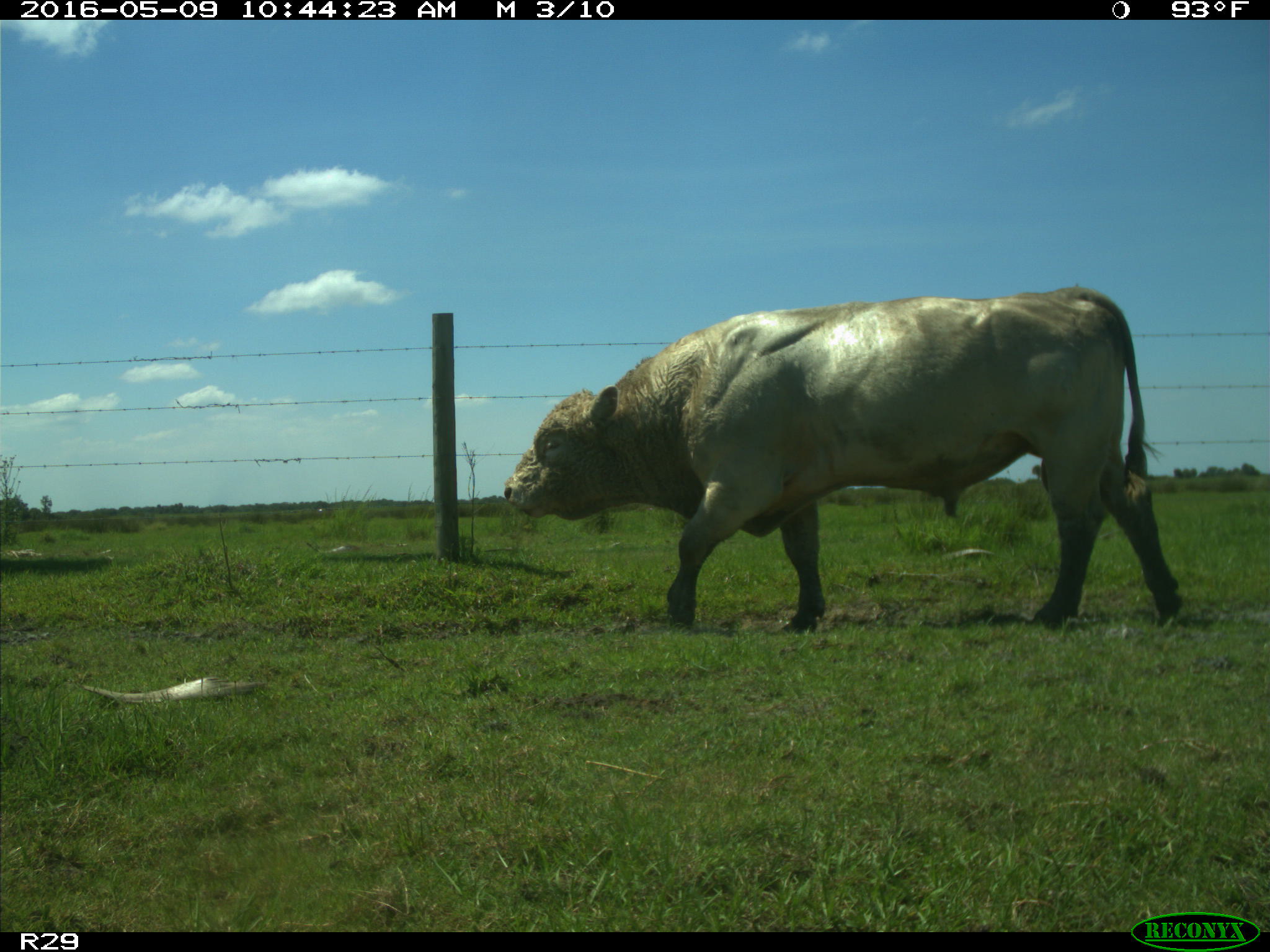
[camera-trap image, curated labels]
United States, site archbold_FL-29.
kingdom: Animalia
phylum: Chordata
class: Mammalia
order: Artiodactyla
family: Bovidae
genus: Bos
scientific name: Bos taurus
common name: domestic cow